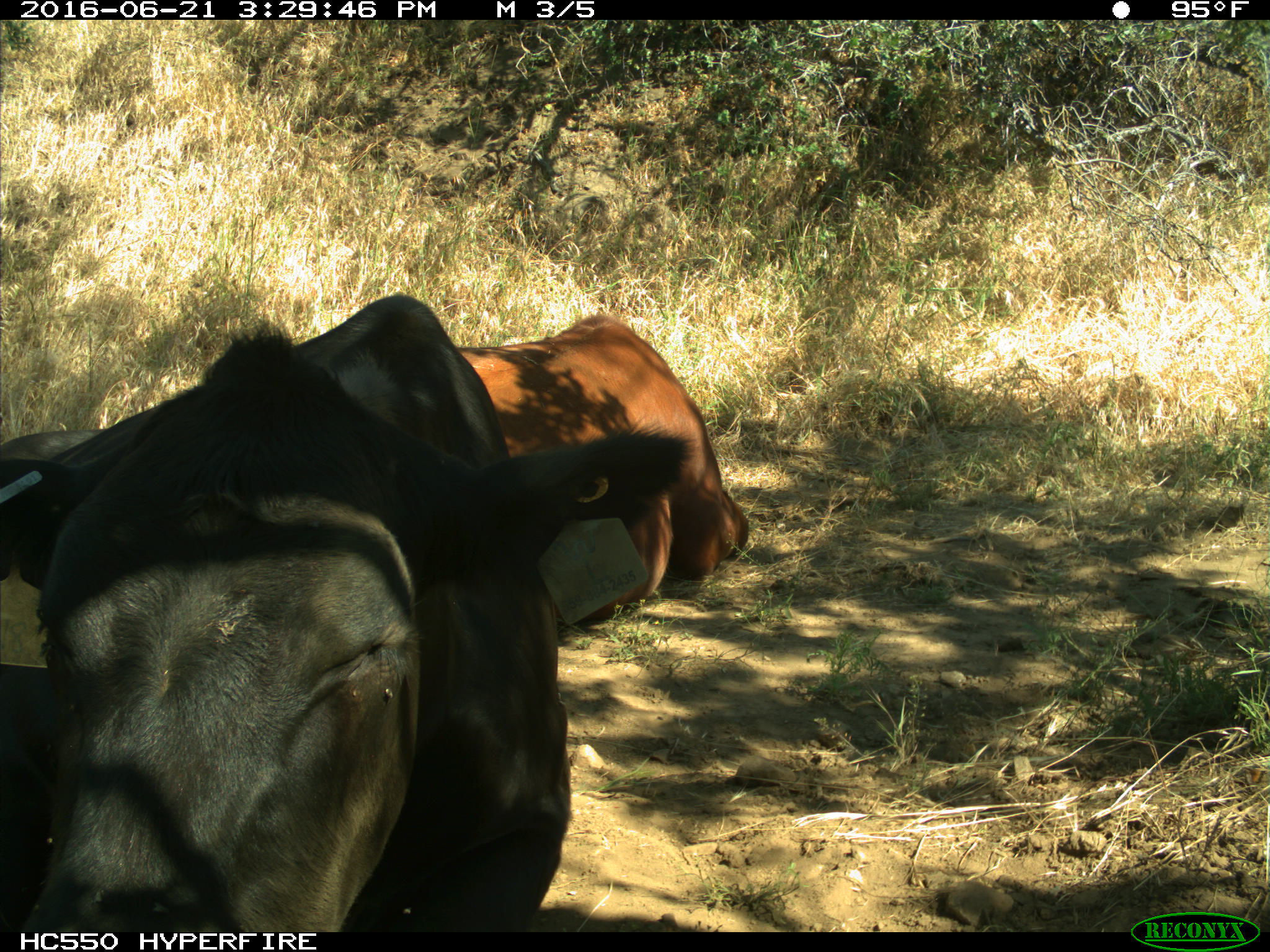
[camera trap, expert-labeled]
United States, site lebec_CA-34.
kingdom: Animalia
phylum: Chordata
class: Mammalia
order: Artiodactyla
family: Bovidae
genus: Bos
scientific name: Bos taurus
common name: domestic cow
Bos taurus (domestic cow).